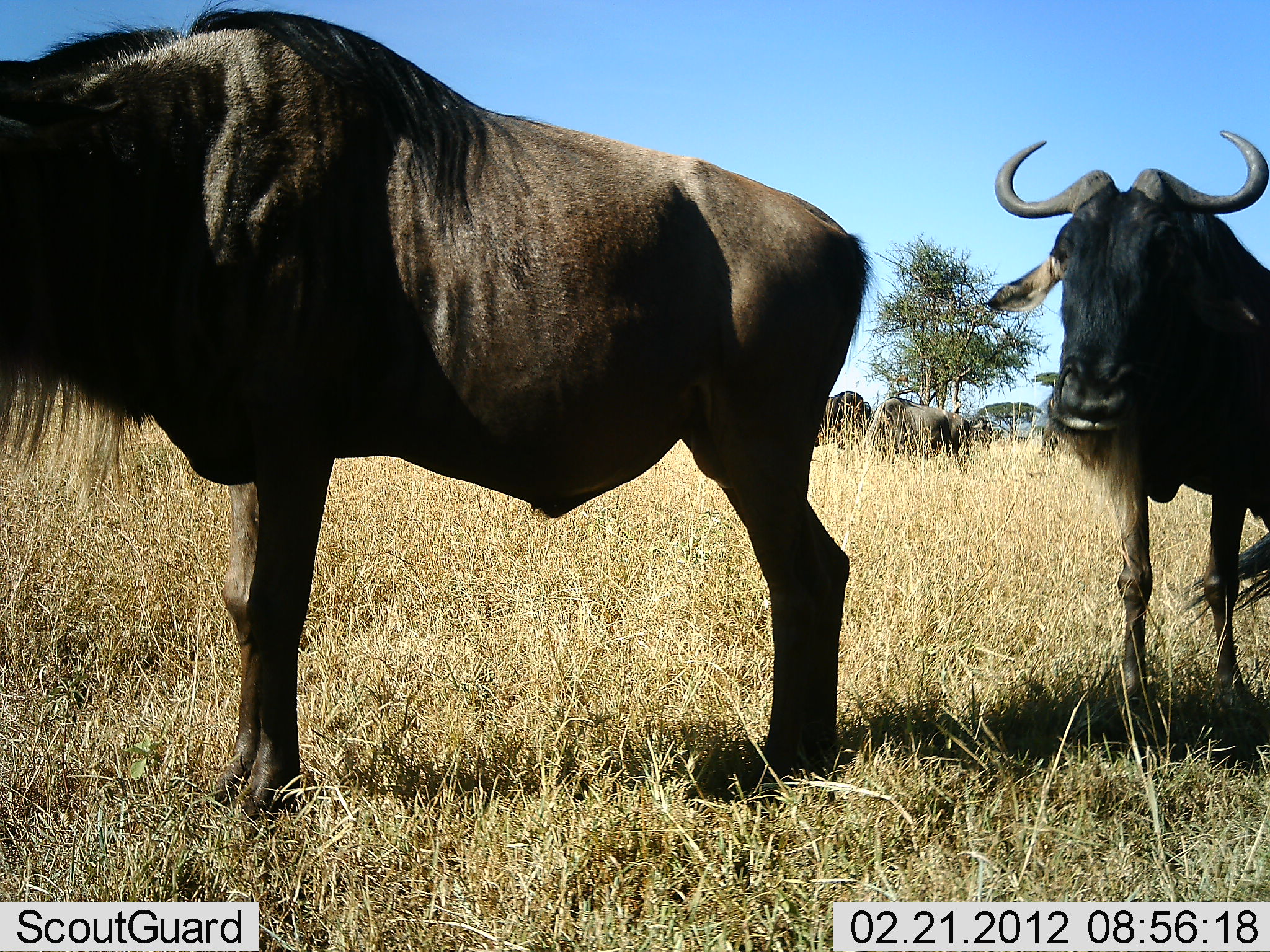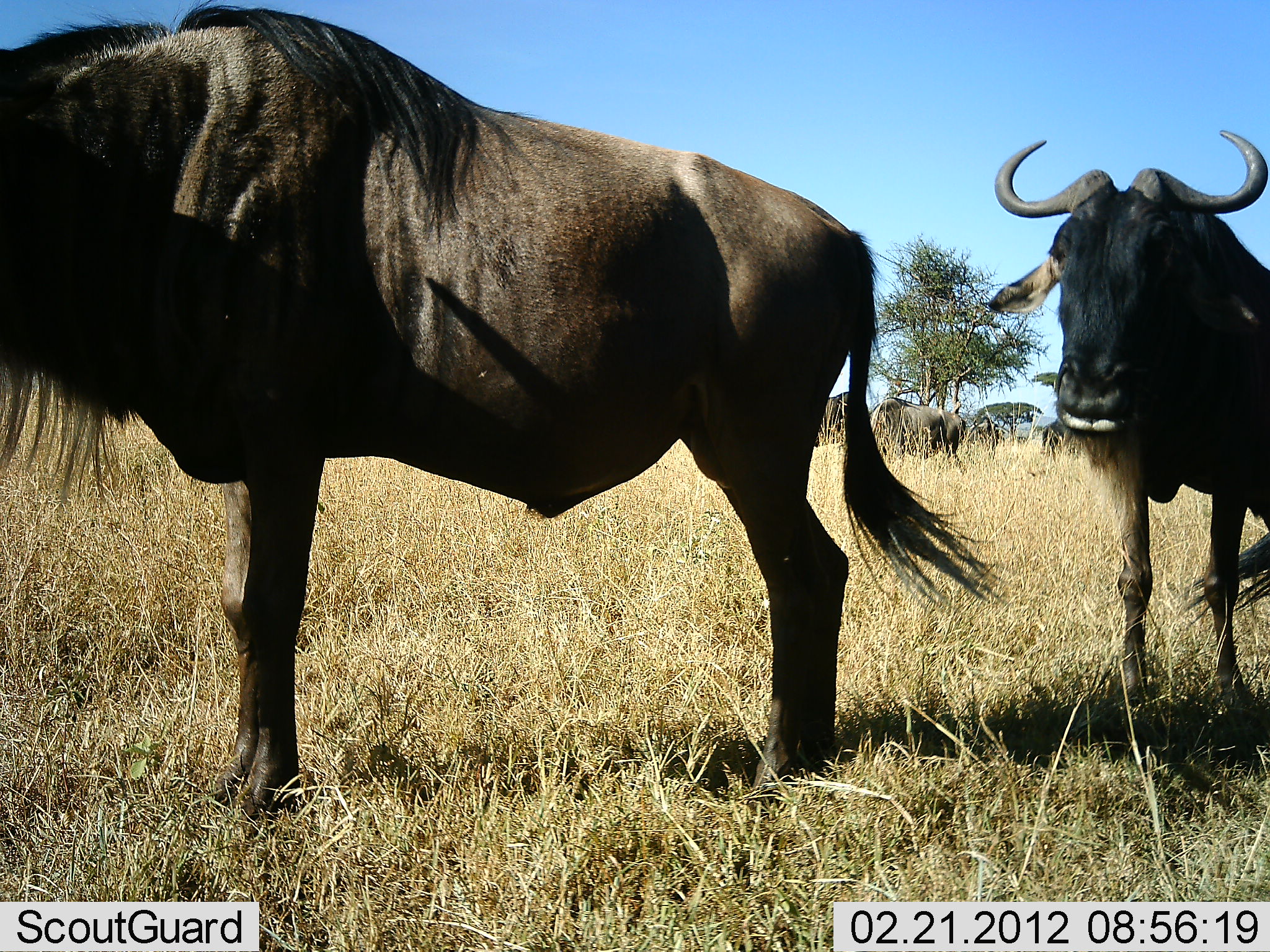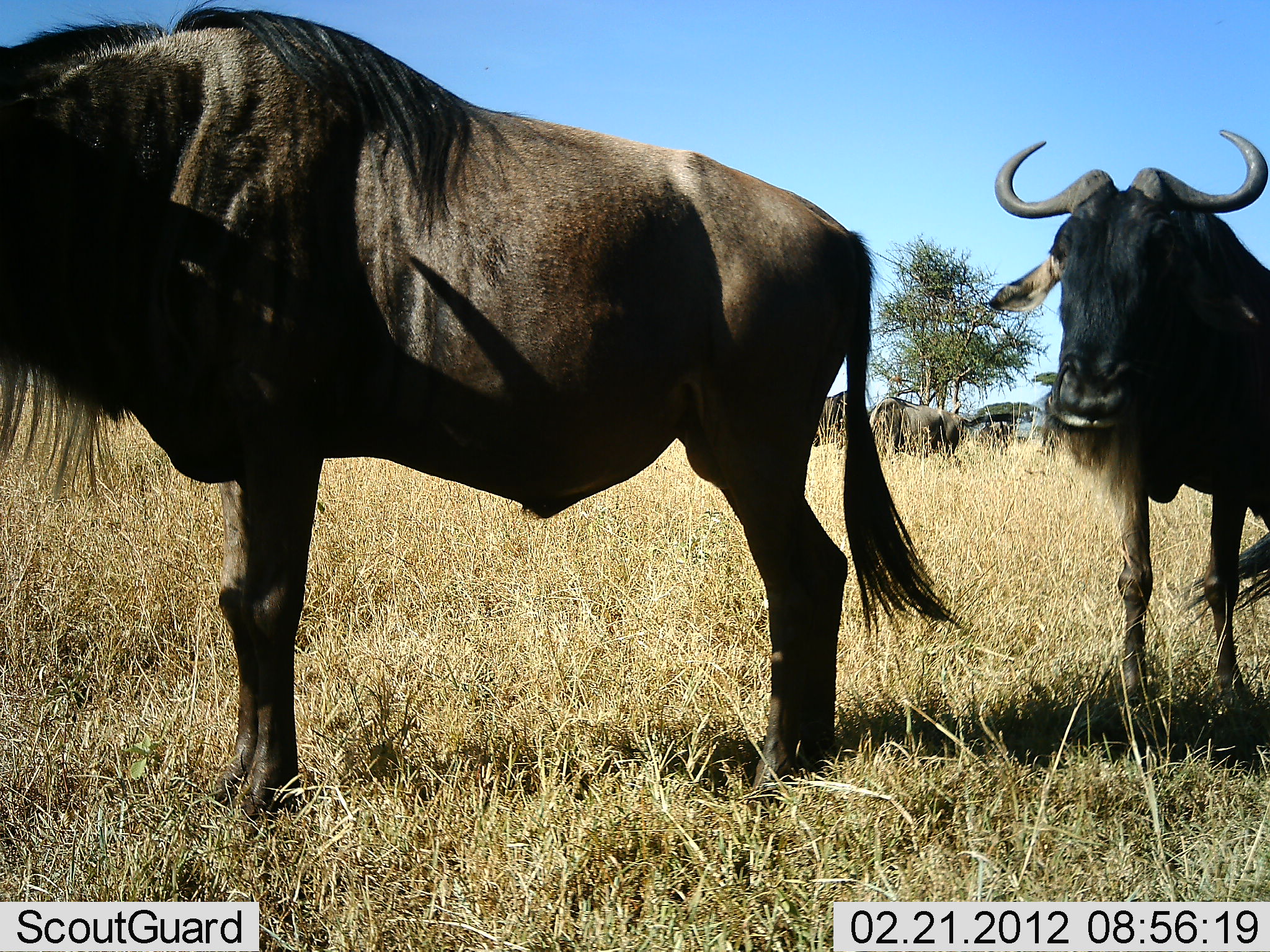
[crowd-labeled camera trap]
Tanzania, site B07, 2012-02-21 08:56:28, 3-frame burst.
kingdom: Animalia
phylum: Chordata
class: Mammalia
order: Artiodactyla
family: Bovidae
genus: Connochaetes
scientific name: Connochaetes taurinus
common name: blue wildebeest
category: wildebeest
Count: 4.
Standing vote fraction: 100%.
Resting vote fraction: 0%.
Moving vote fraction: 8%.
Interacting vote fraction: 0%.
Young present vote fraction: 0%.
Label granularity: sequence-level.